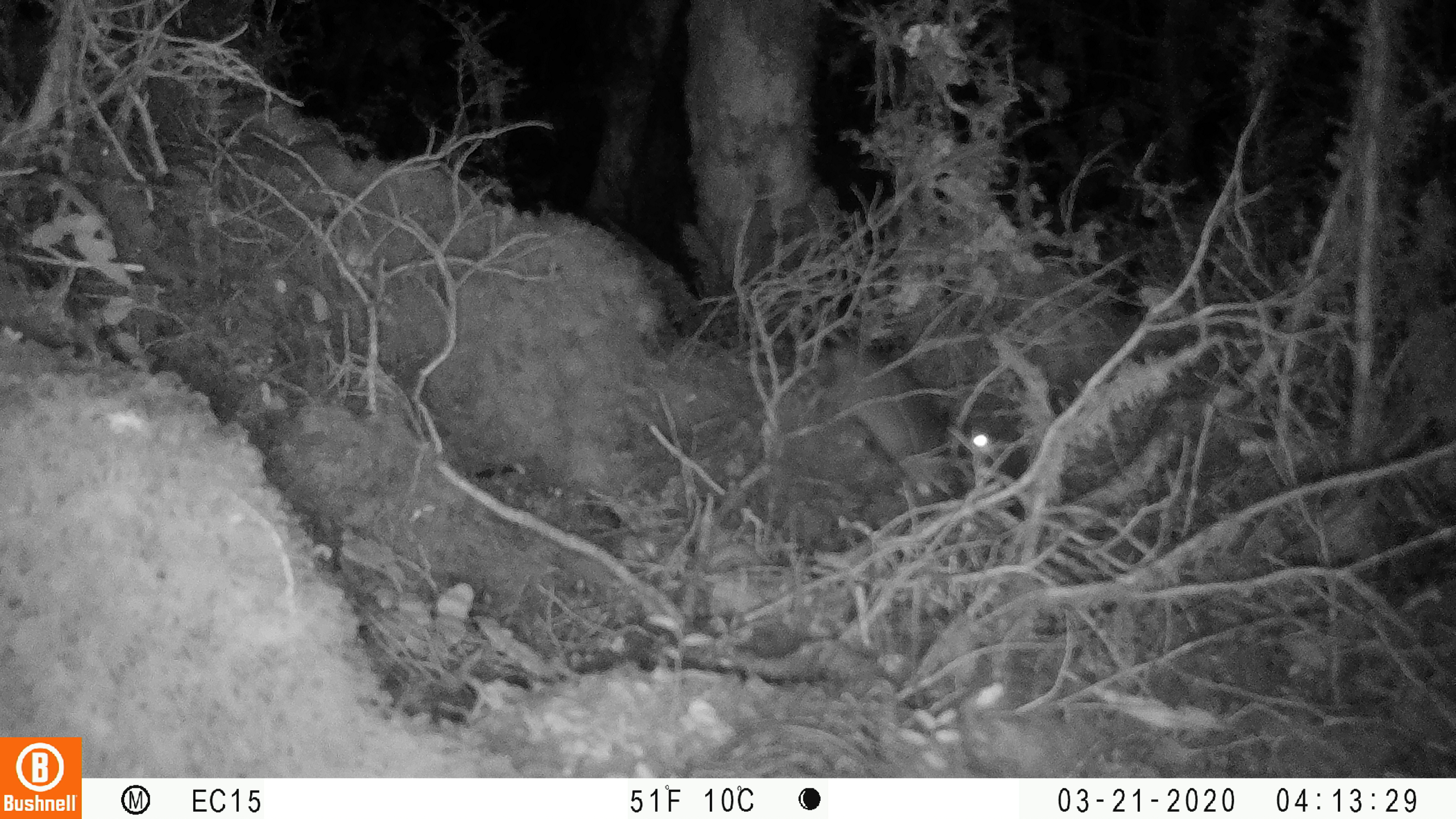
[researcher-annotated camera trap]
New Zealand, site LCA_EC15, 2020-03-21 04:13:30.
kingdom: Animalia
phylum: Chordata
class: Mammalia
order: Rodentia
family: Muridae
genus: Rattus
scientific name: Rattus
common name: rat